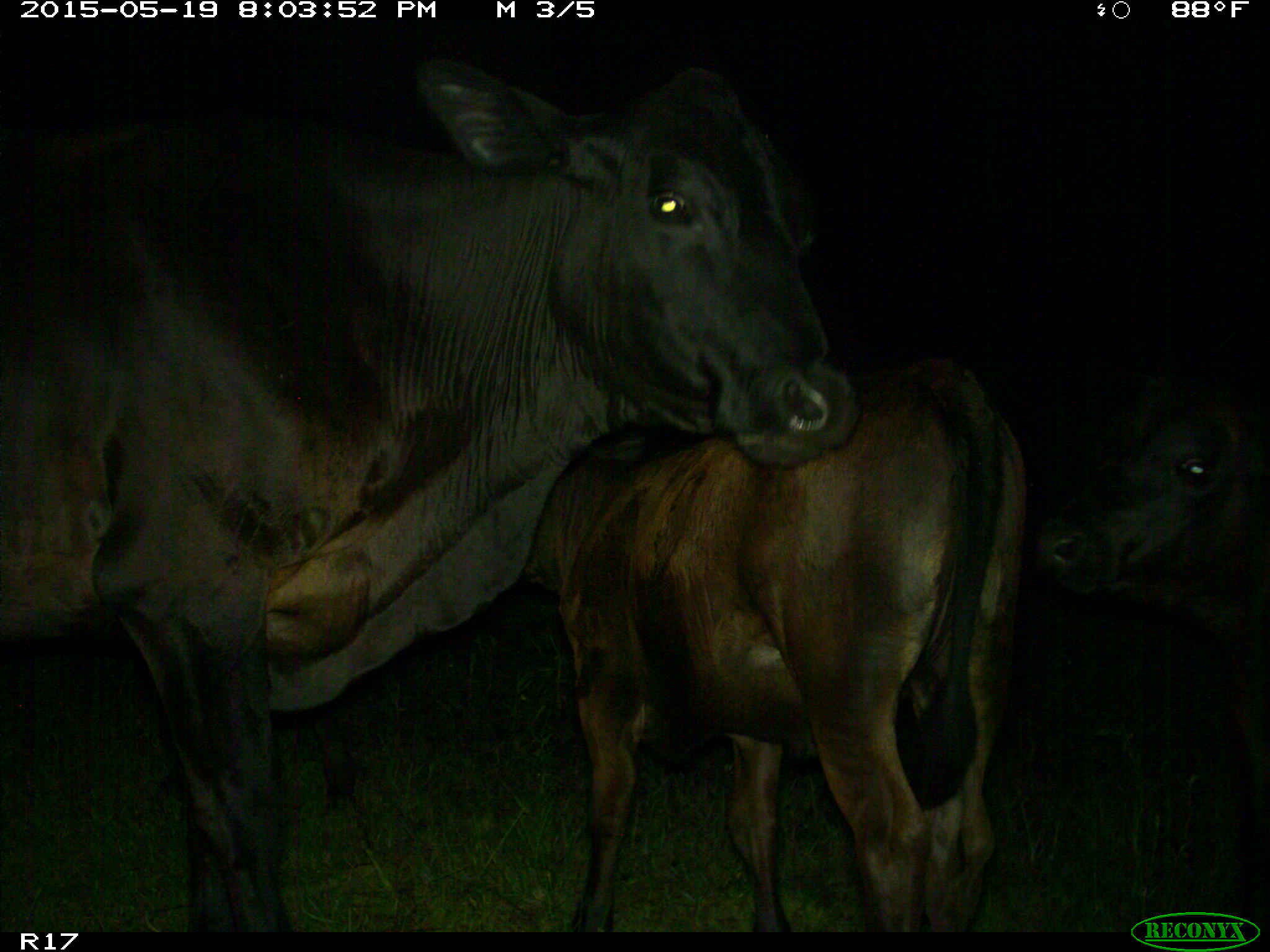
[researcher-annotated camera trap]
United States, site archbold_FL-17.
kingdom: Animalia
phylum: Chordata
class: Mammalia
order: Artiodactyla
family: Bovidae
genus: Bos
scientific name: Bos taurus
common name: domestic cow